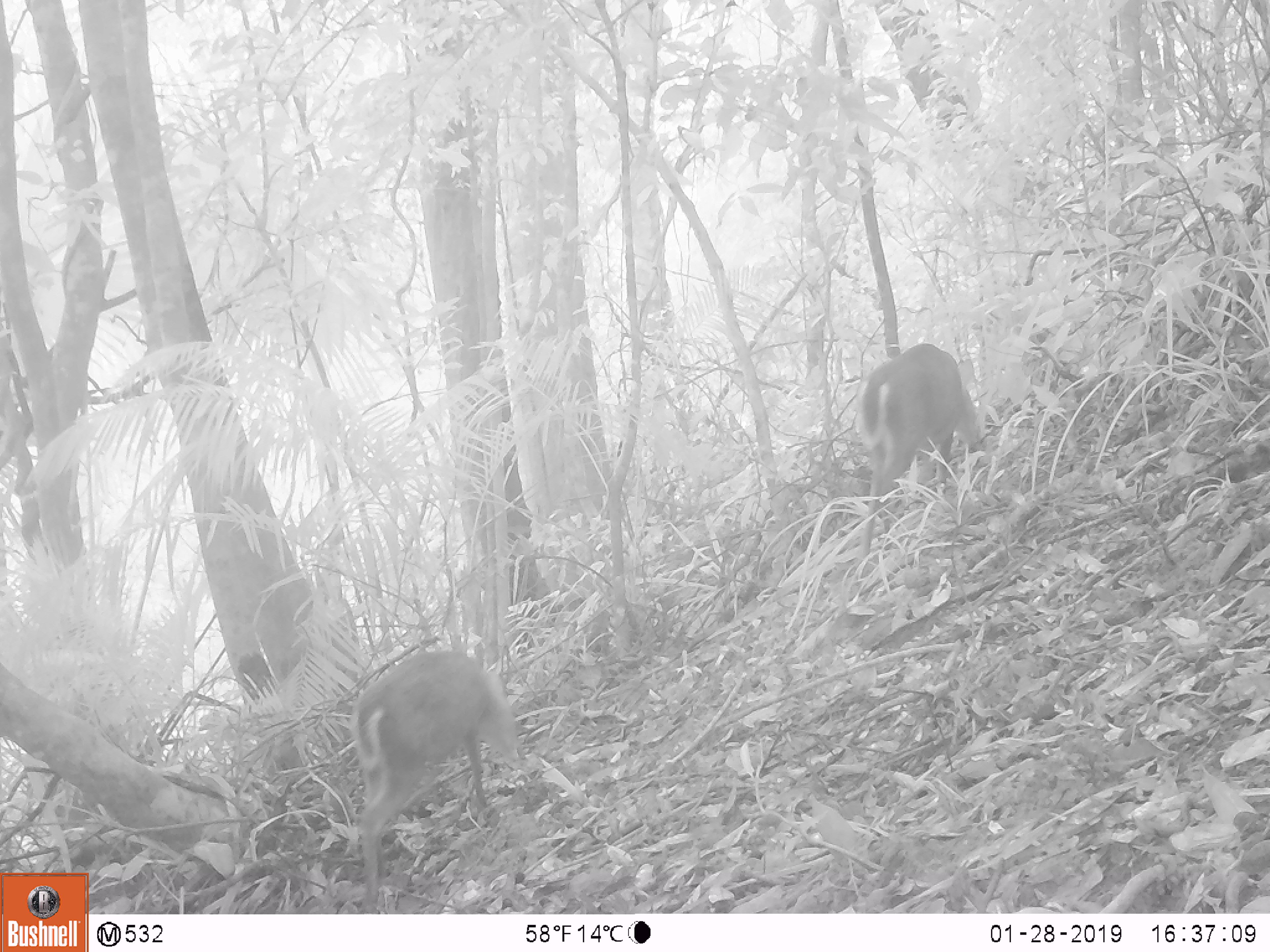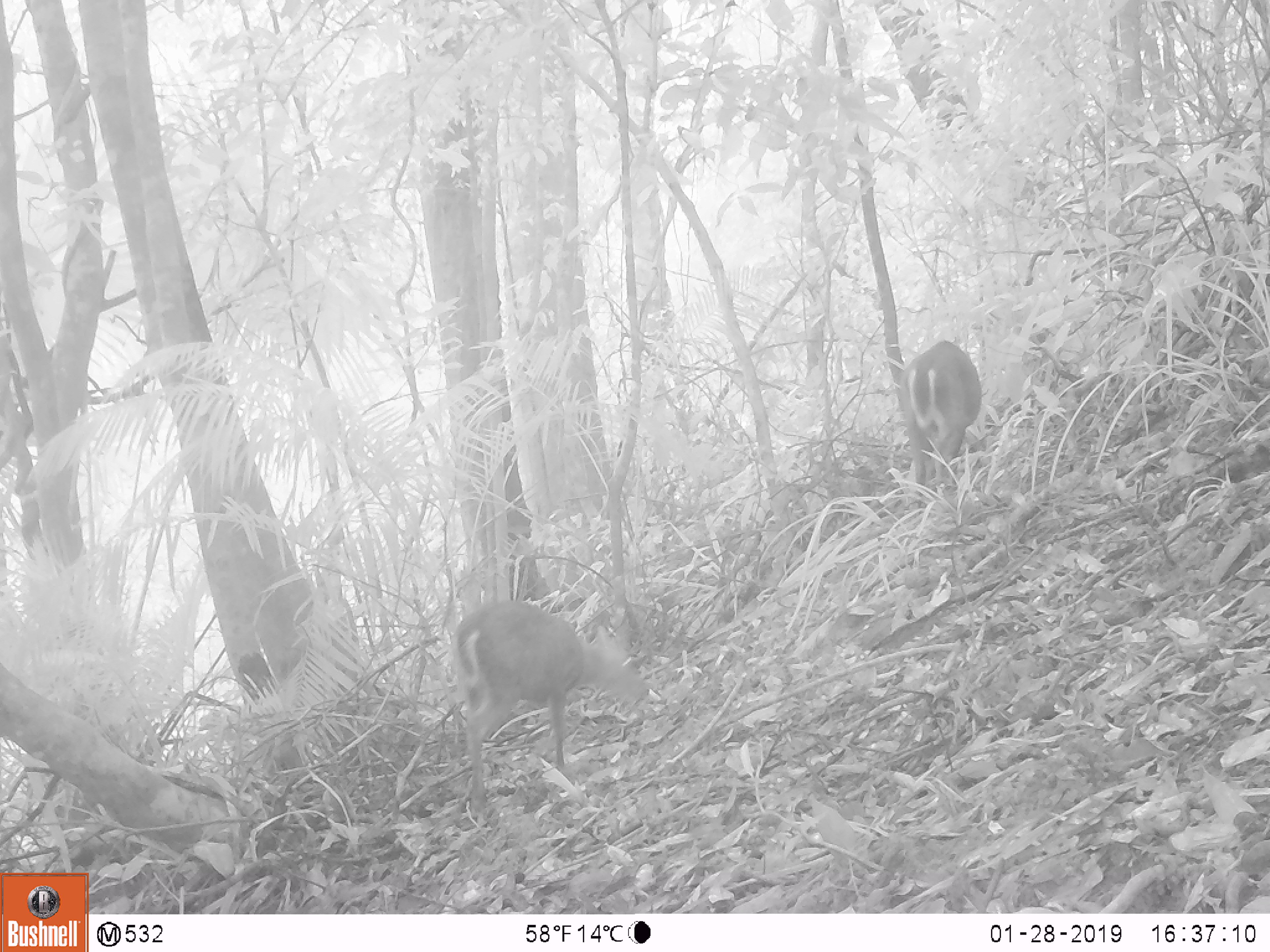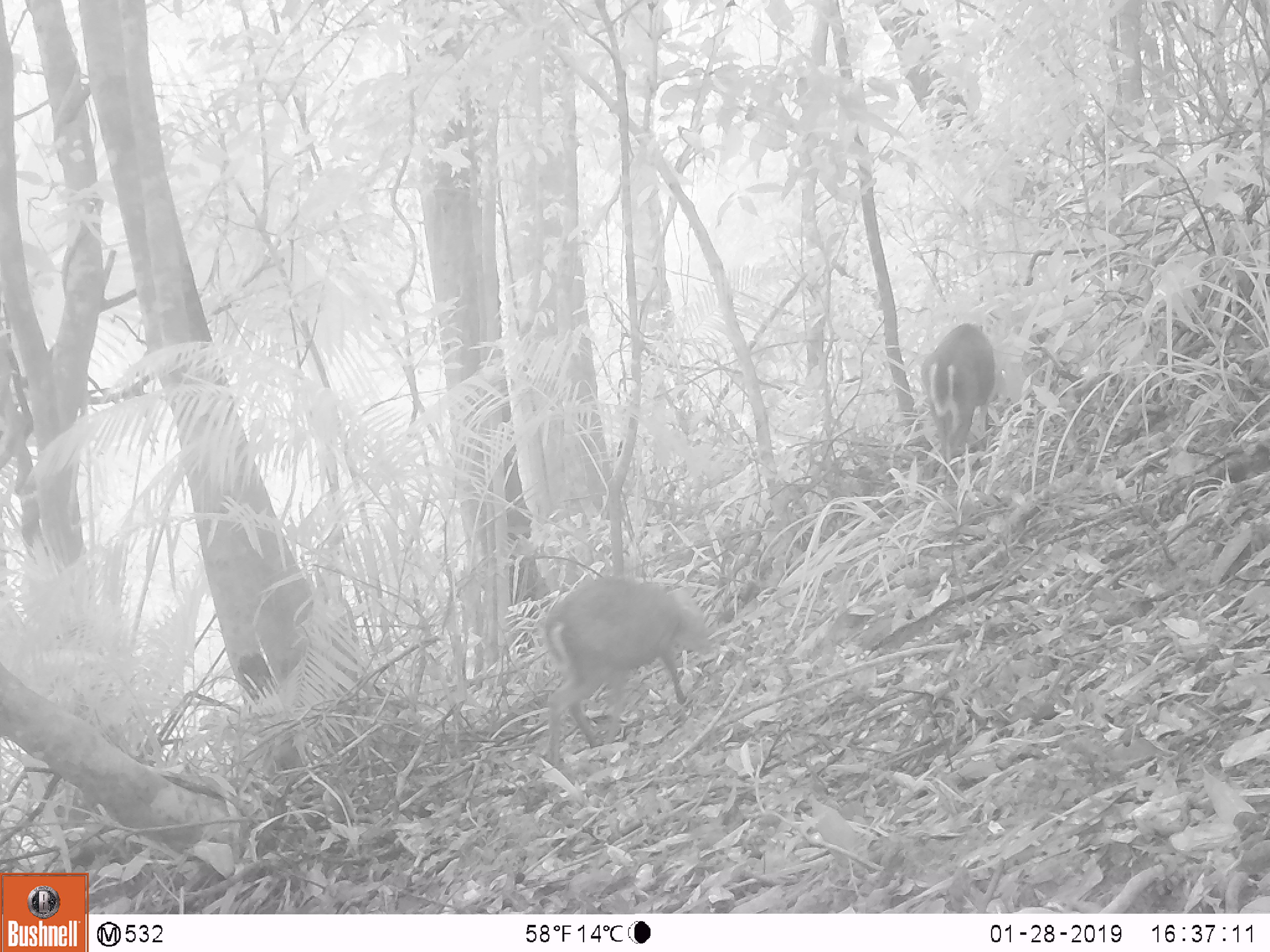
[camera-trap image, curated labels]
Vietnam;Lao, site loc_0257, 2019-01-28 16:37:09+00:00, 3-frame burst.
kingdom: Animalia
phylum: Chordata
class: Mammalia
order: Artiodactyla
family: Cervidae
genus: Muntiacus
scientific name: Muntiacus rooseveltorum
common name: roosevelt's muntjac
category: roosevelts muntjac group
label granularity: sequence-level